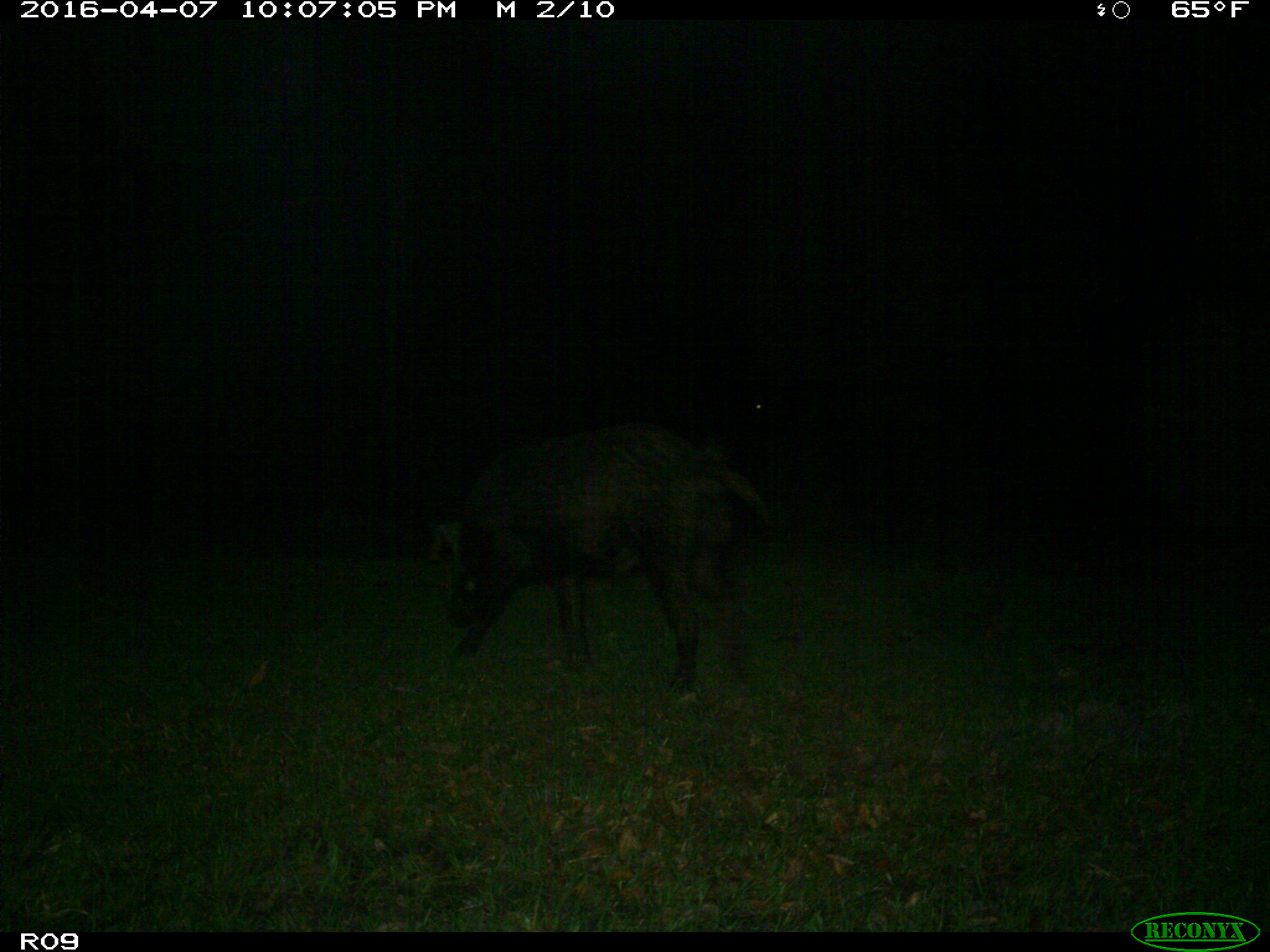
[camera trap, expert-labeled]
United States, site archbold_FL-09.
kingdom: Animalia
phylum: Chordata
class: Mammalia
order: Artiodactyla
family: Suidae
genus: Sus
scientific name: Sus scrofa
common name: wild boar